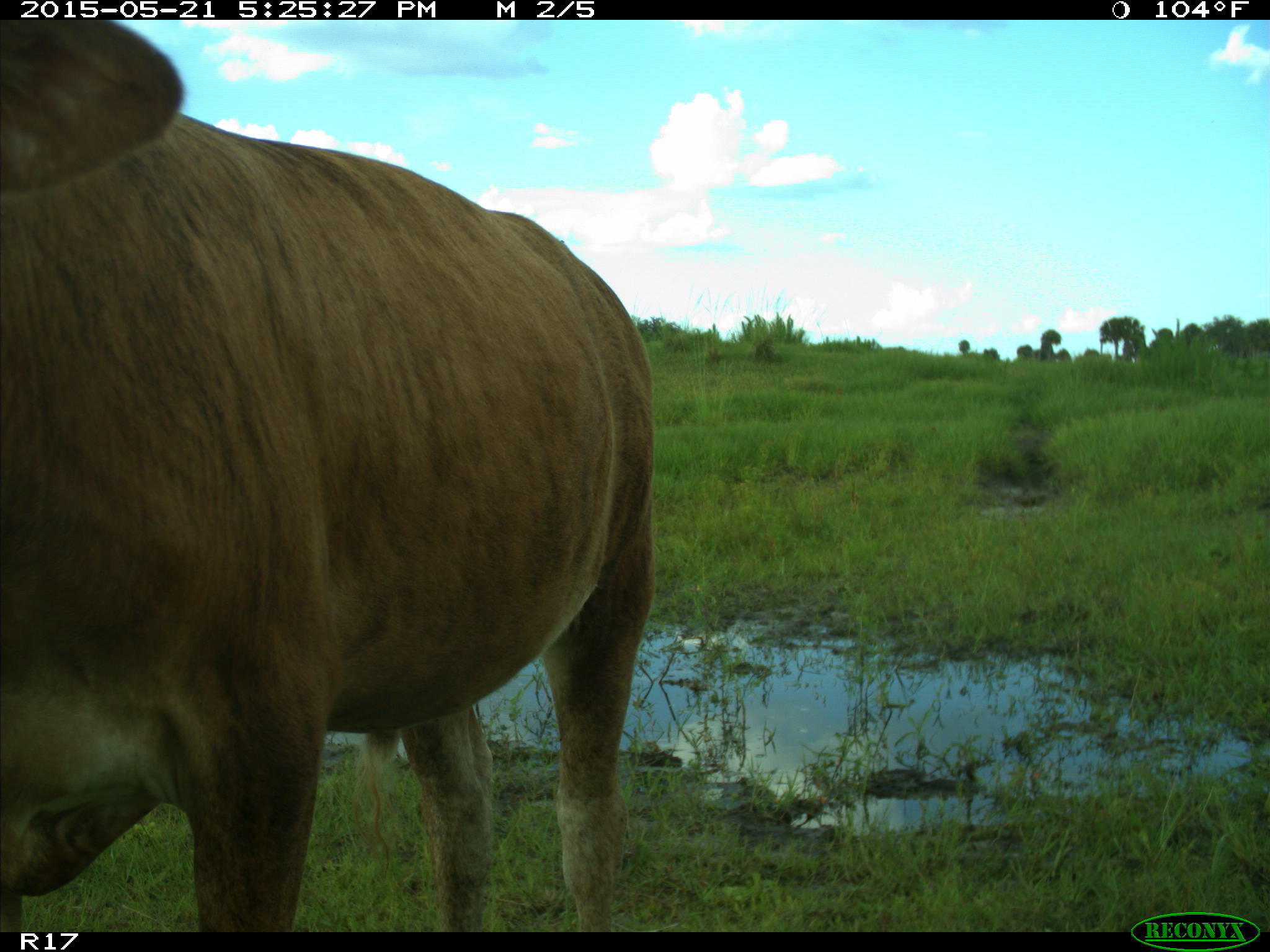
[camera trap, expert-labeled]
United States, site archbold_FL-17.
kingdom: Animalia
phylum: Chordata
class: Mammalia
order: Artiodactyla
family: Bovidae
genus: Bos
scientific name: Bos taurus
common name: domestic cow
Bos taurus (domestic cow).